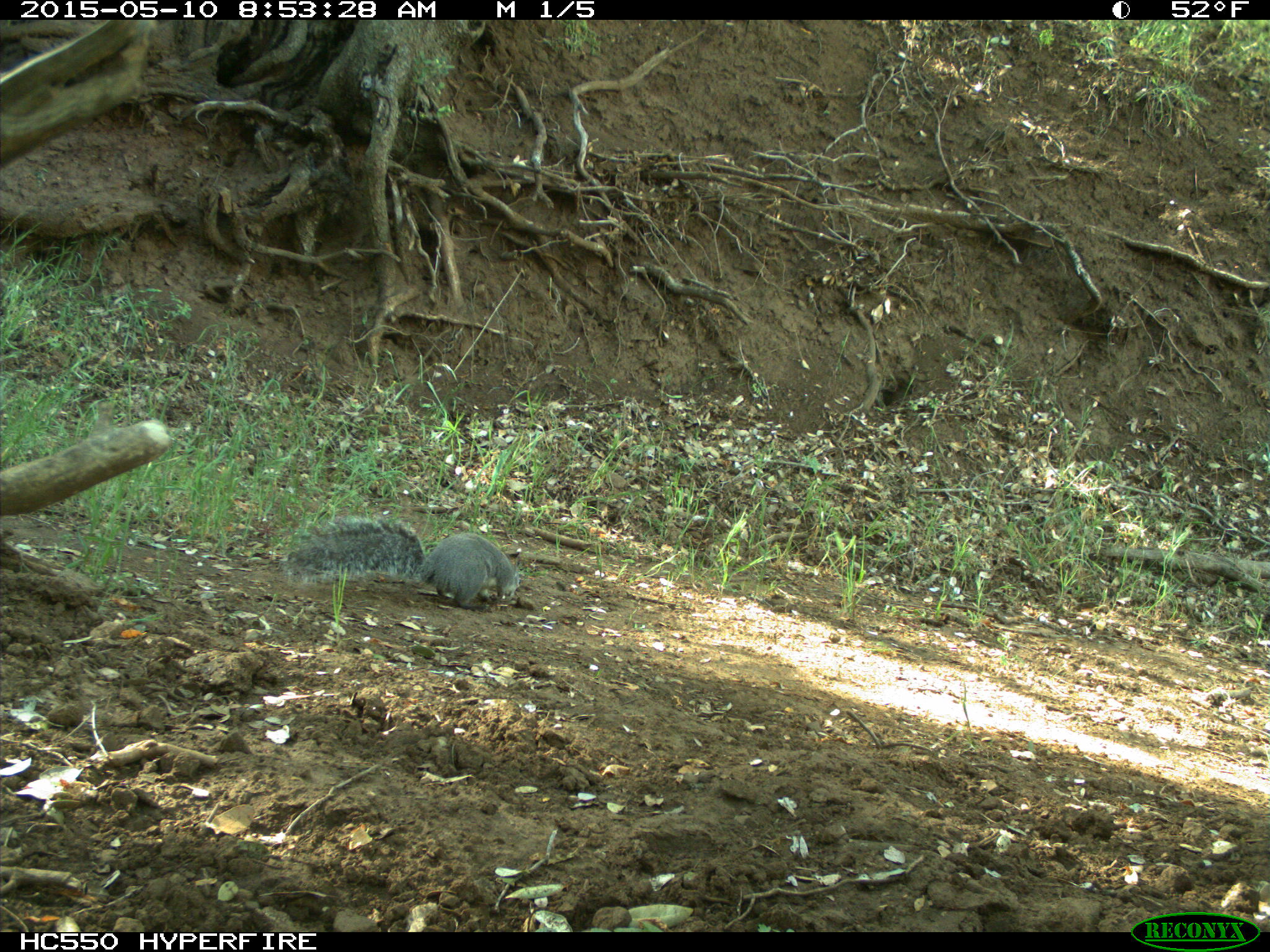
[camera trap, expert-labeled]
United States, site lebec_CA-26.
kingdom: Animalia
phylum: Chordata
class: Mammalia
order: Rodentia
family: Sciuridae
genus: Sciurus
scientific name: Sciurus carolinensis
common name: eastern gray squirrel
Sciurus carolinensis (eastern gray squirrel).